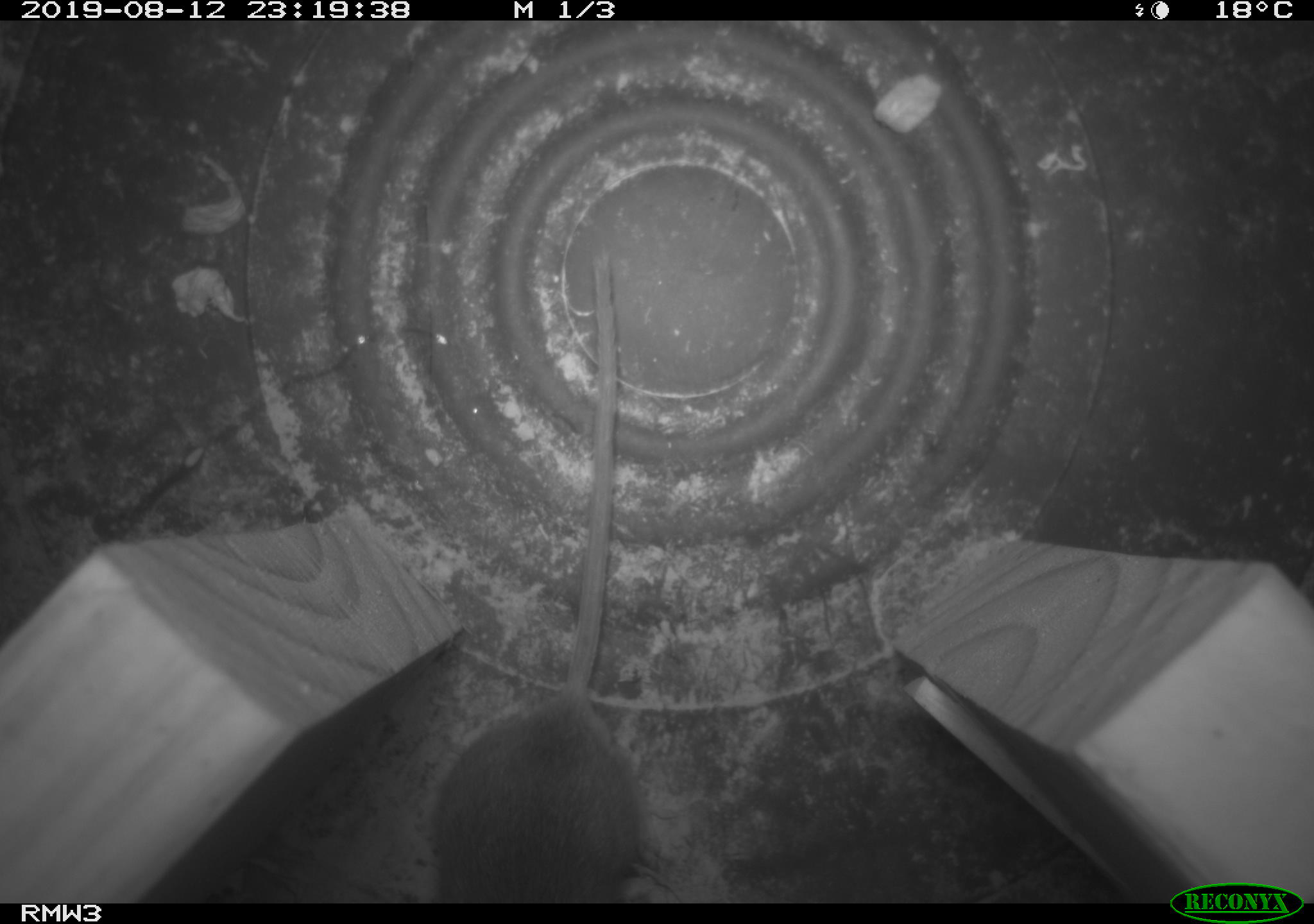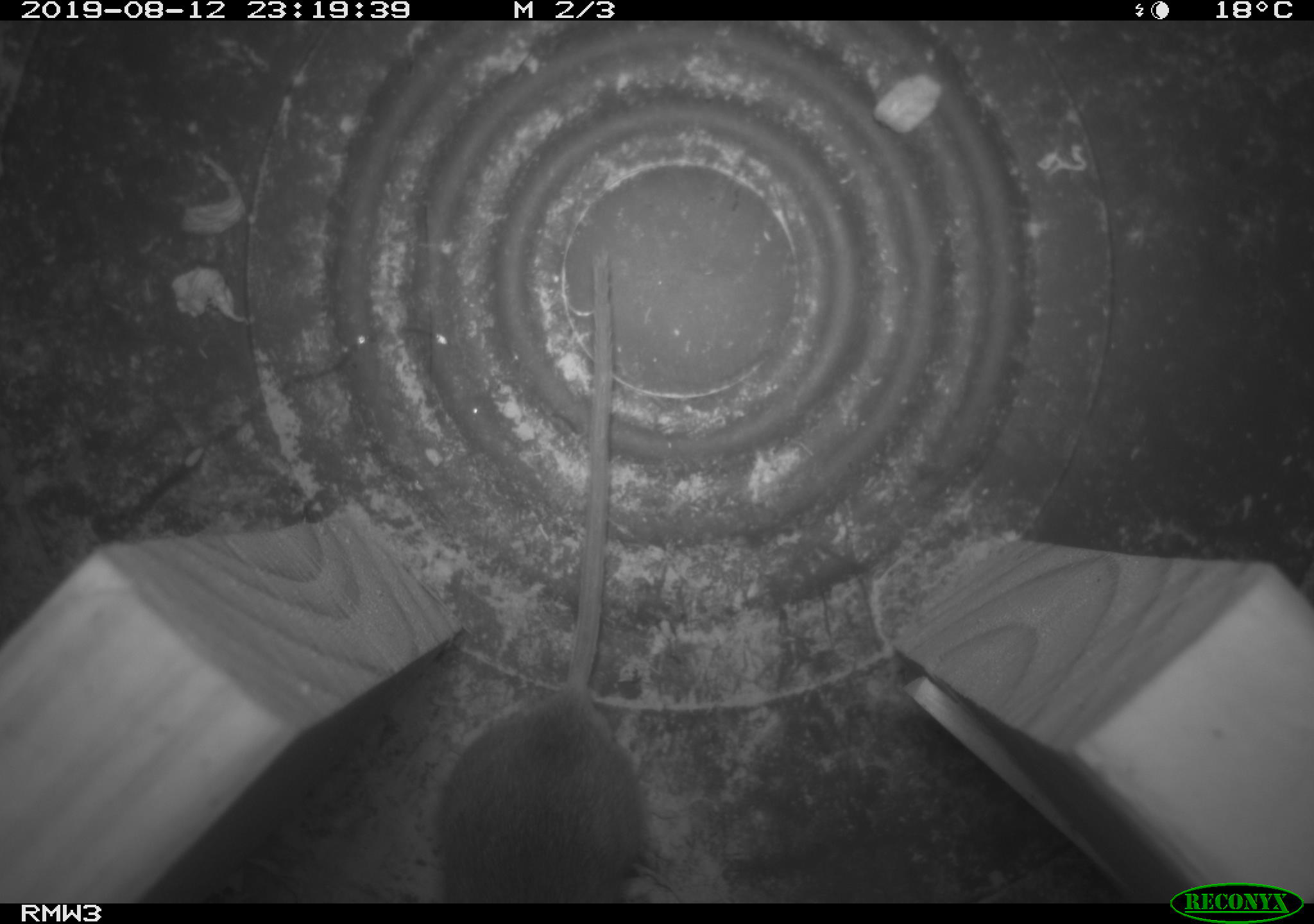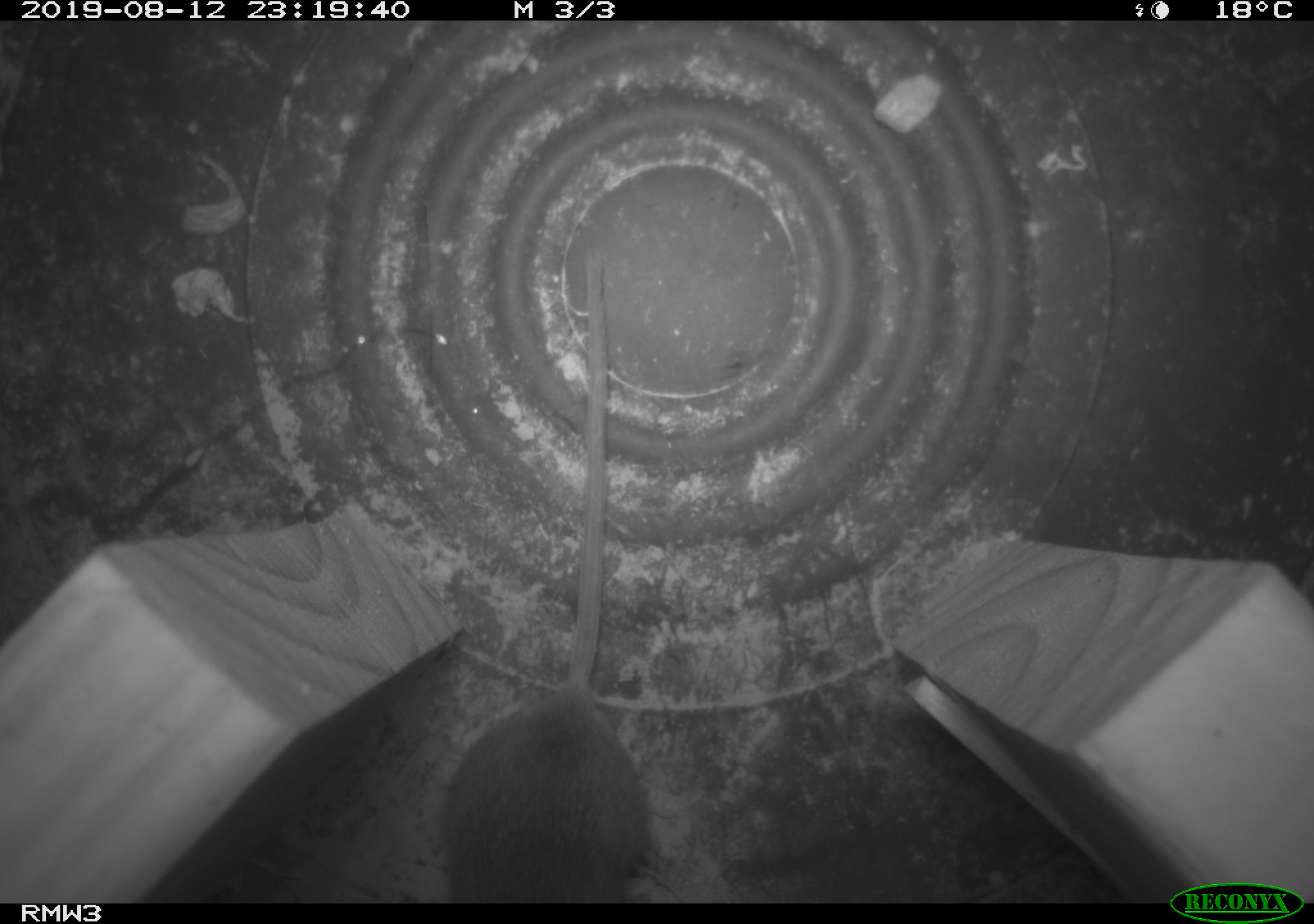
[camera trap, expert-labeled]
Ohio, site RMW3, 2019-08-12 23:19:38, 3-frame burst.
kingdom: Animalia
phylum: Chordata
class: Mammalia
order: Rodentia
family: Cricetidae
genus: Peromyscus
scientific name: Peromyscus leucopus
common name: white-footed mouse